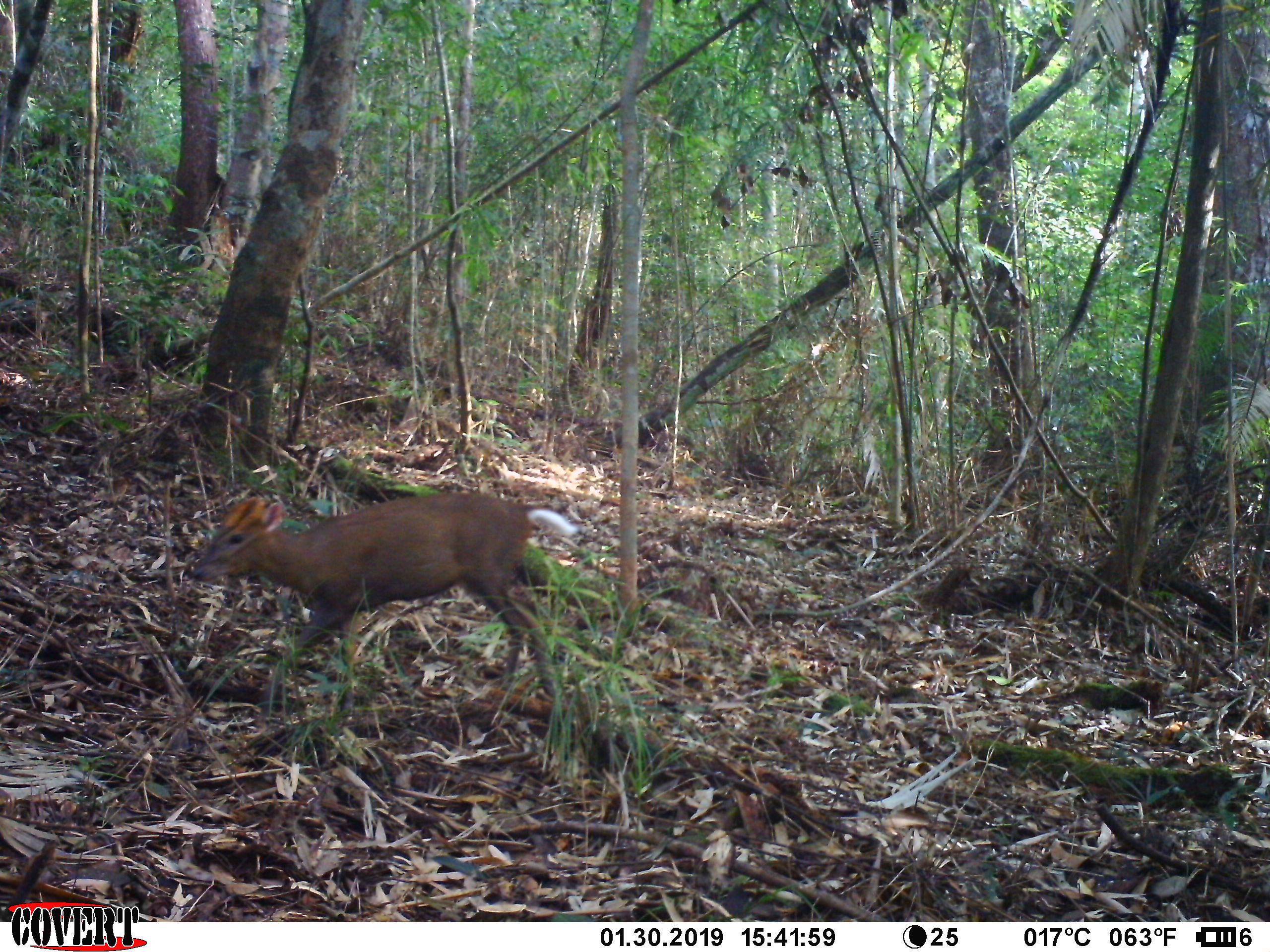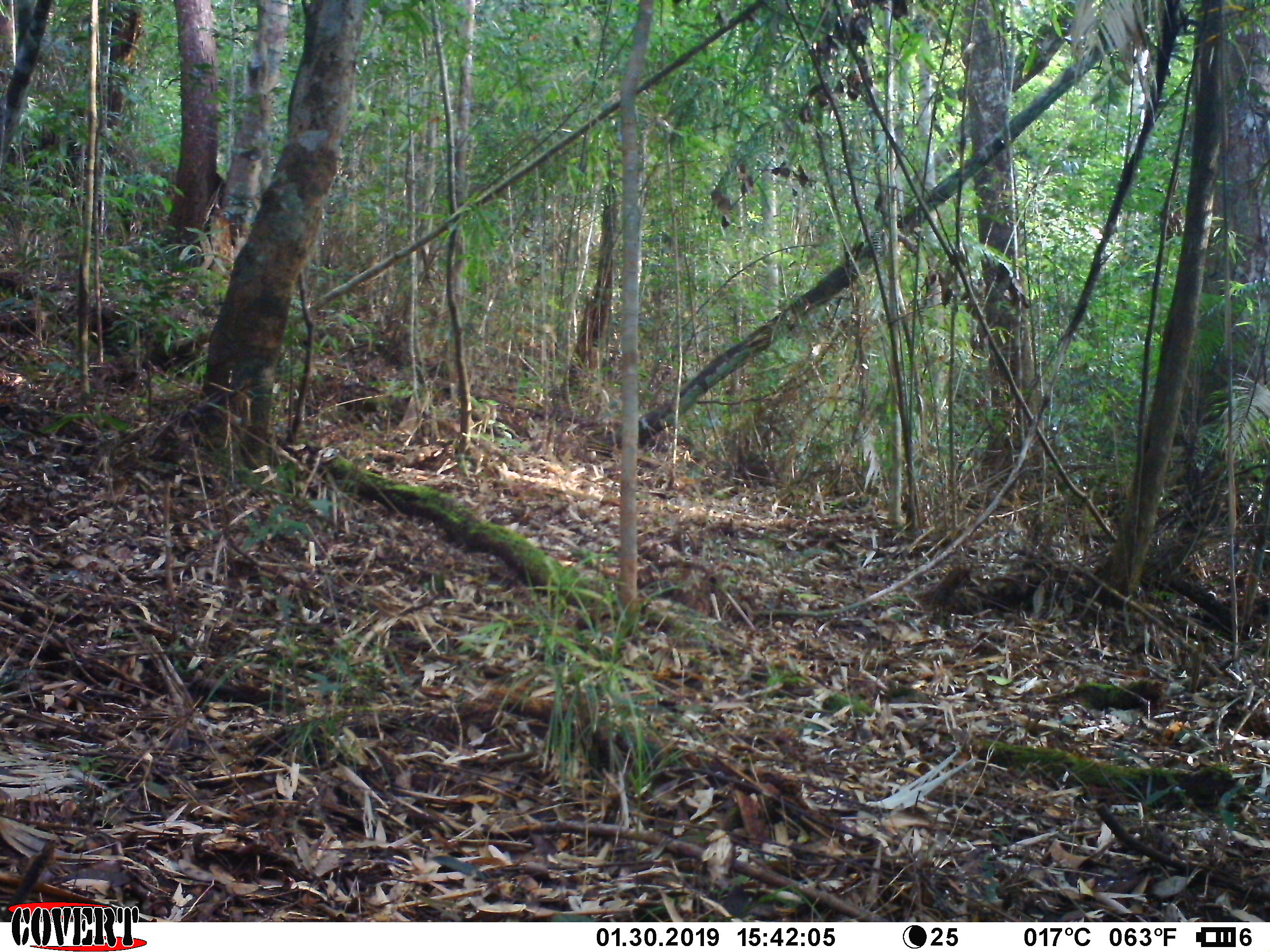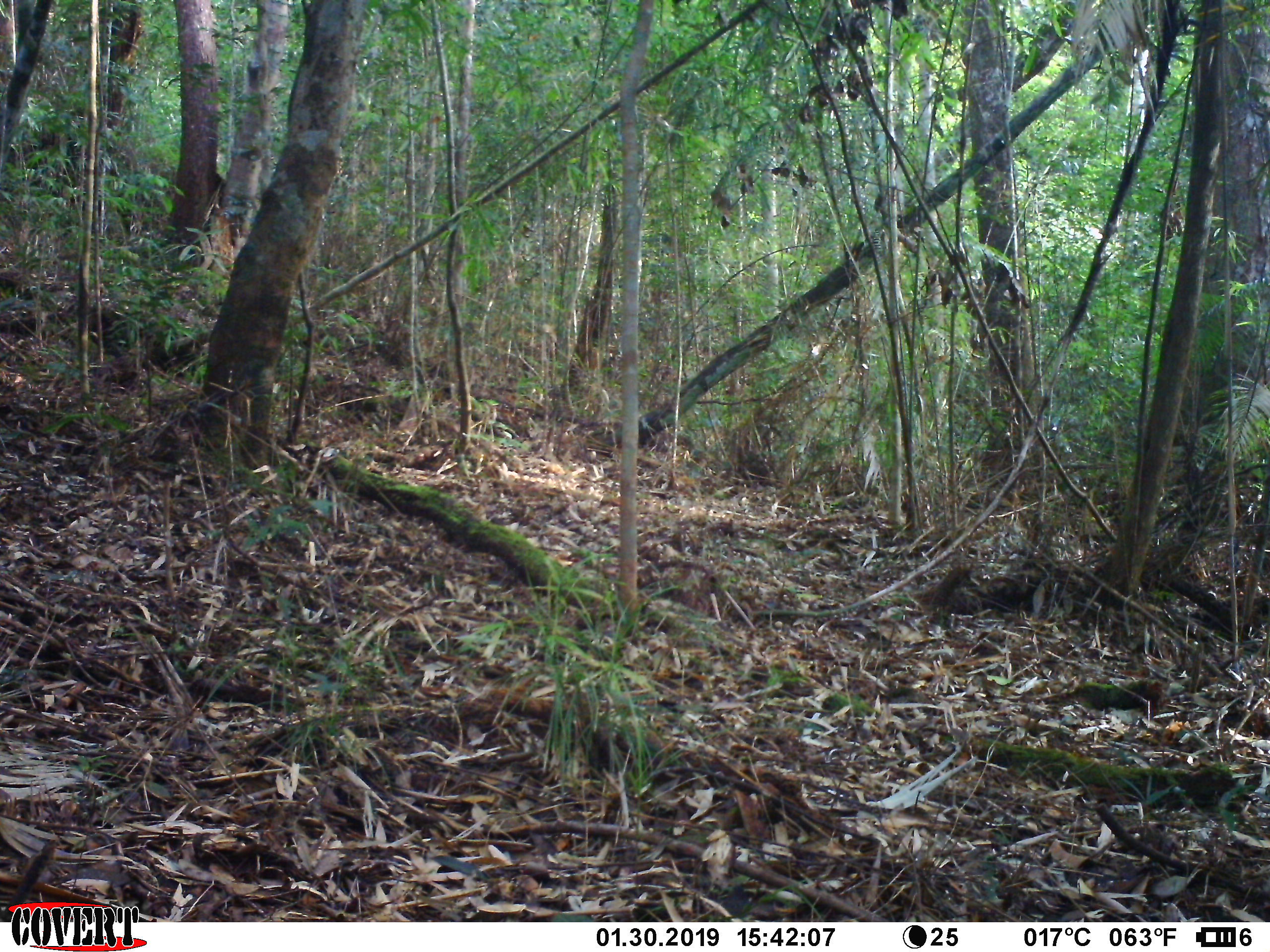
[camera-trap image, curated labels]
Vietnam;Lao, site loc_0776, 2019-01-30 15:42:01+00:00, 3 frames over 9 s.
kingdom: Animalia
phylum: Chordata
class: Mammalia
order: Artiodactyla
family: Cervidae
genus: Muntiacus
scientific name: Muntiacus rooseveltorum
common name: roosevelt's muntjac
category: roosevelts muntjac group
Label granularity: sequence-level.